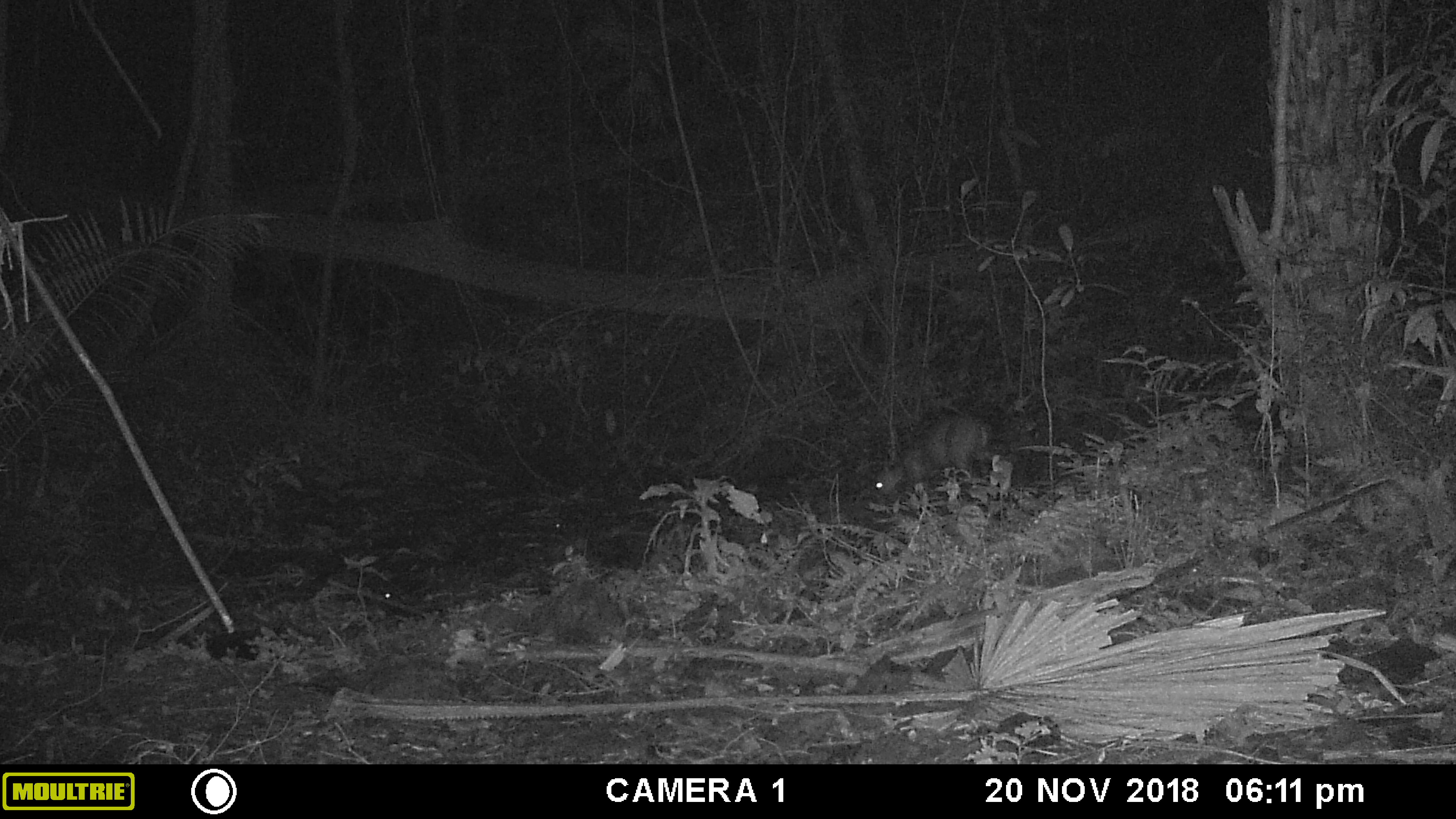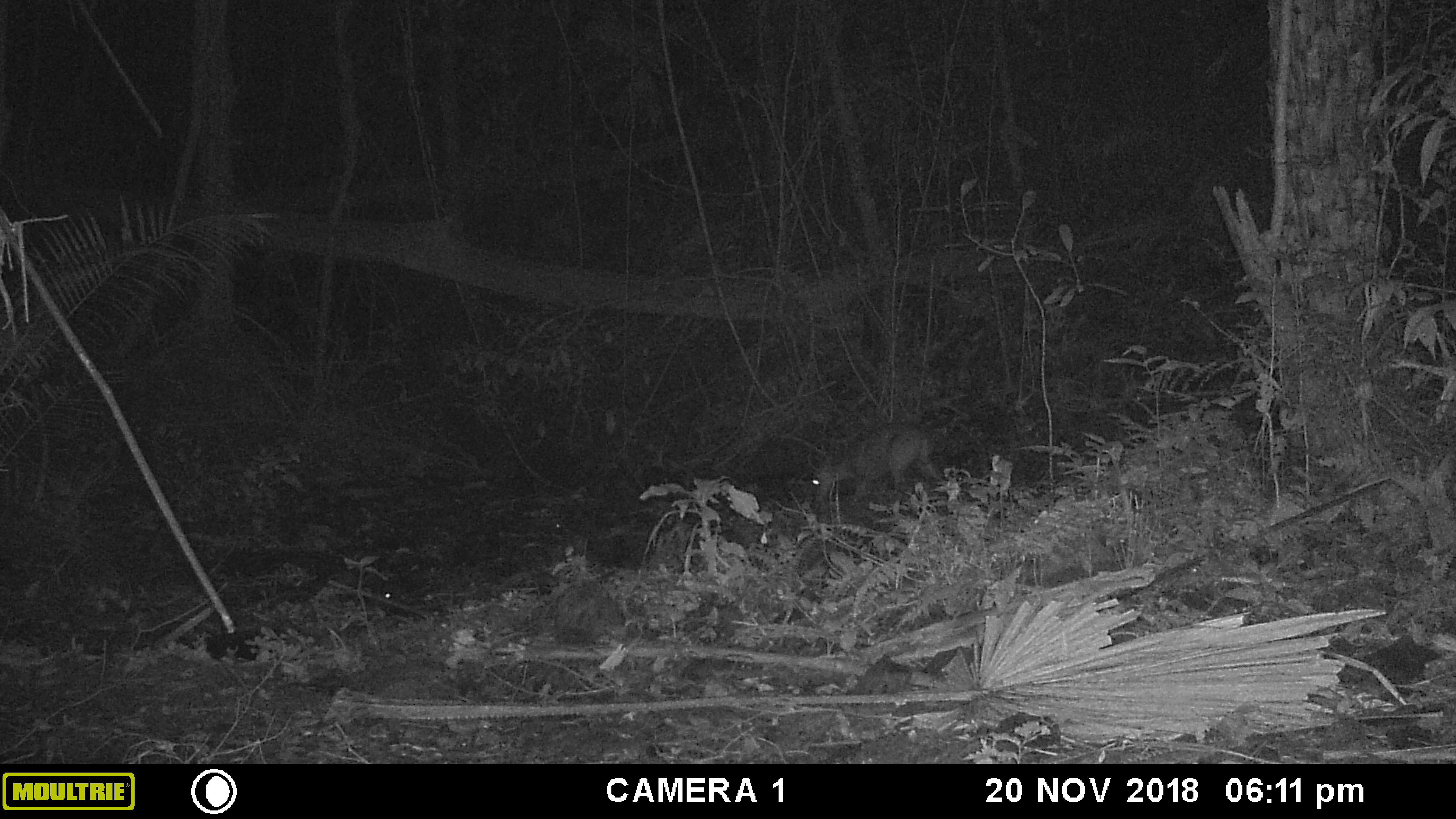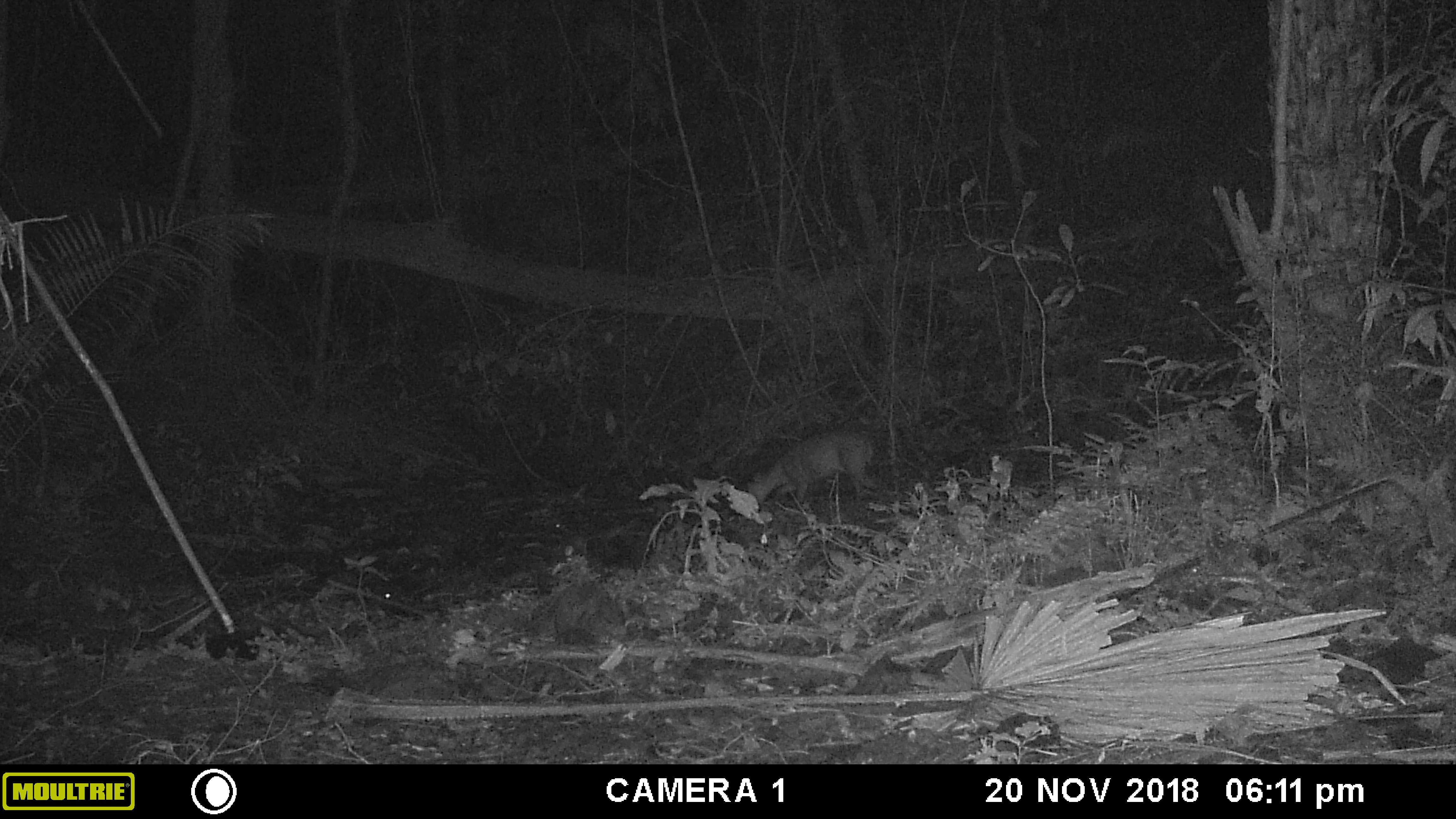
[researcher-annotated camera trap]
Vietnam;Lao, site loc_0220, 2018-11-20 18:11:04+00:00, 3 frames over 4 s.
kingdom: Animalia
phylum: Chordata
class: Mammalia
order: Artiodactyla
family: Cervidae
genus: Muntiacus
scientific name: Muntiacus rooseveltorum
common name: roosevelt's muntjac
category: roosevelts muntjac group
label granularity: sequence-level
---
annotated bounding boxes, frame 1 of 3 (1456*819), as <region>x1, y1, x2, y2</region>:
roosevelts muntjac group: <region>868, 411, 994, 508</region>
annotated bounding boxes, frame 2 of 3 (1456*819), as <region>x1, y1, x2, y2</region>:
roosevelts muntjac group: <region>811, 422, 944, 506</region>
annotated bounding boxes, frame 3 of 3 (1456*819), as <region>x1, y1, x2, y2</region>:
roosevelts muntjac group: <region>746, 426, 874, 513</region>